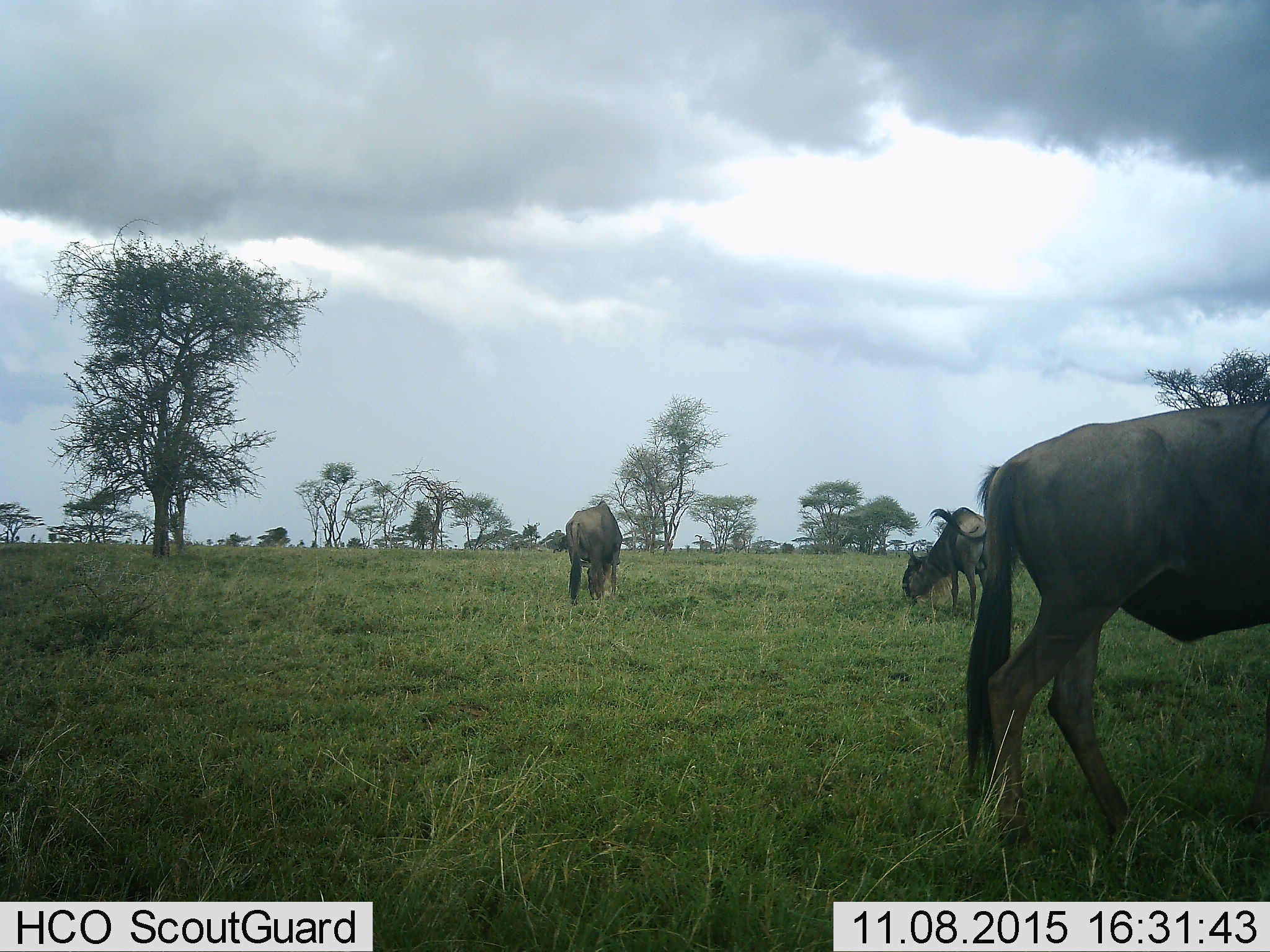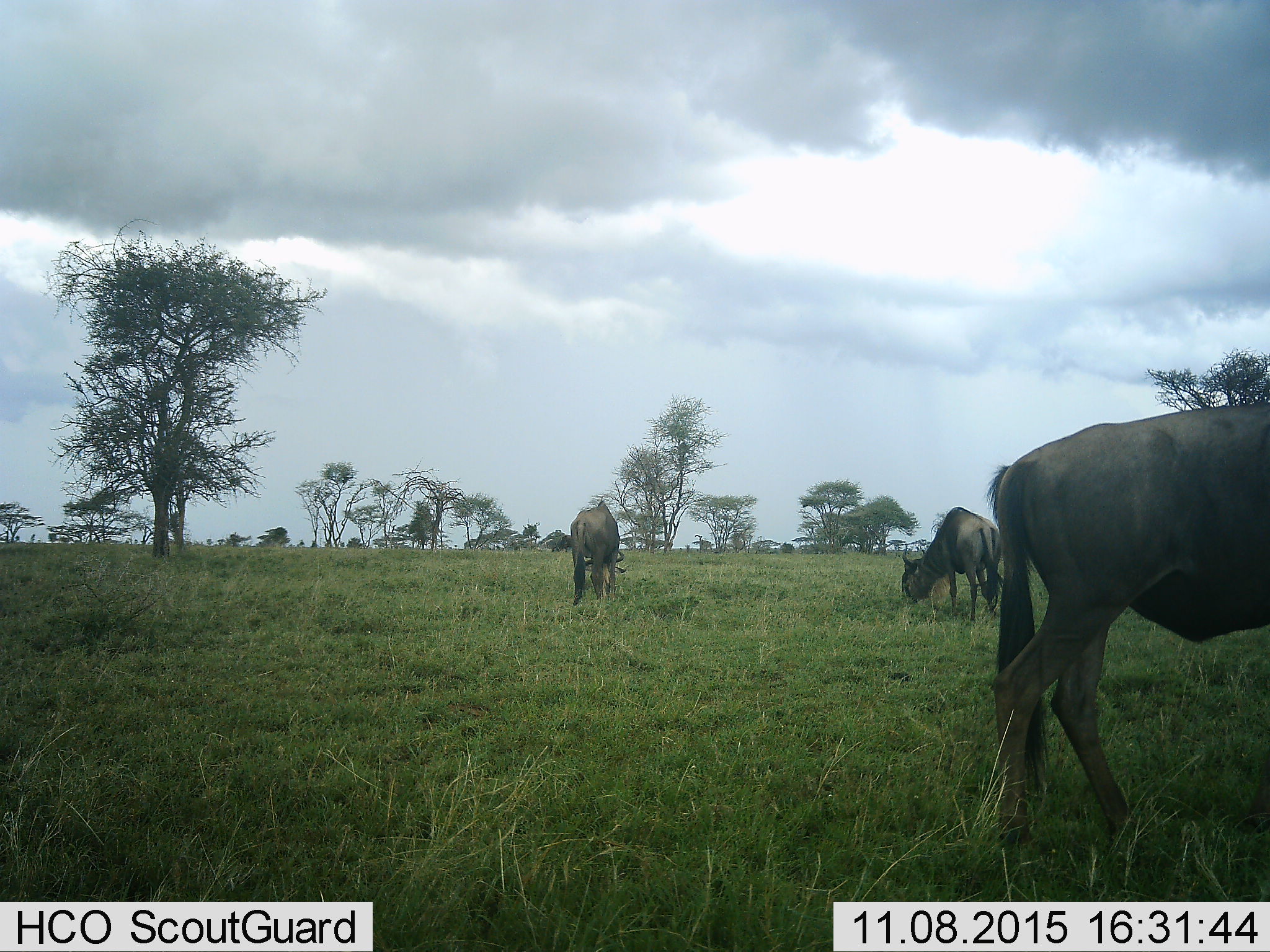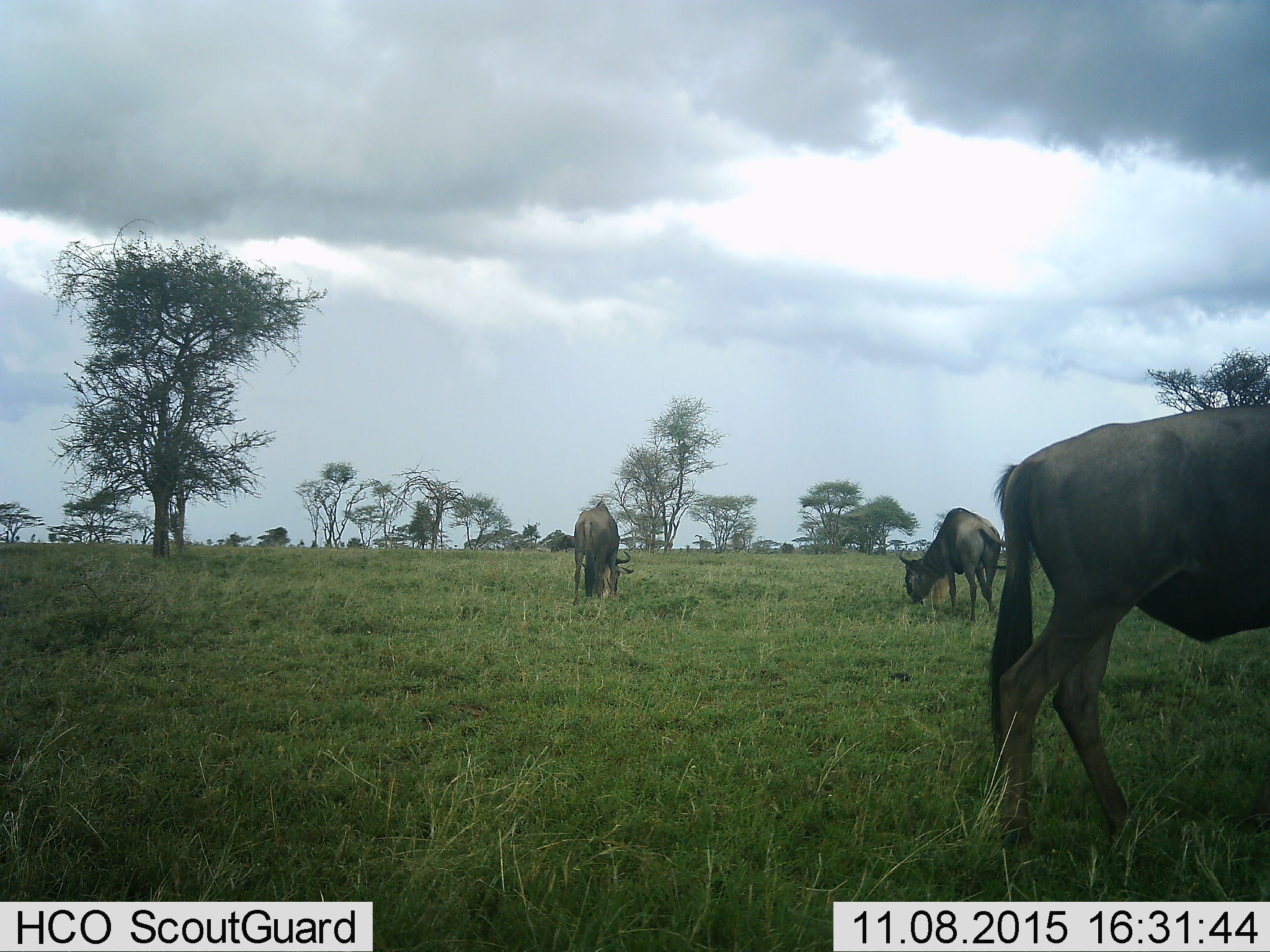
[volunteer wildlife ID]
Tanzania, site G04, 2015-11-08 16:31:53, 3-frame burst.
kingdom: Animalia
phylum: Chordata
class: Mammalia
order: Artiodactyla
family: Bovidae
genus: Connochaetes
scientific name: Connochaetes taurinus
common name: blue wildebeest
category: wildebeest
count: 3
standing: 35%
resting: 0%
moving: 18%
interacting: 0%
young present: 0%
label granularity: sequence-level